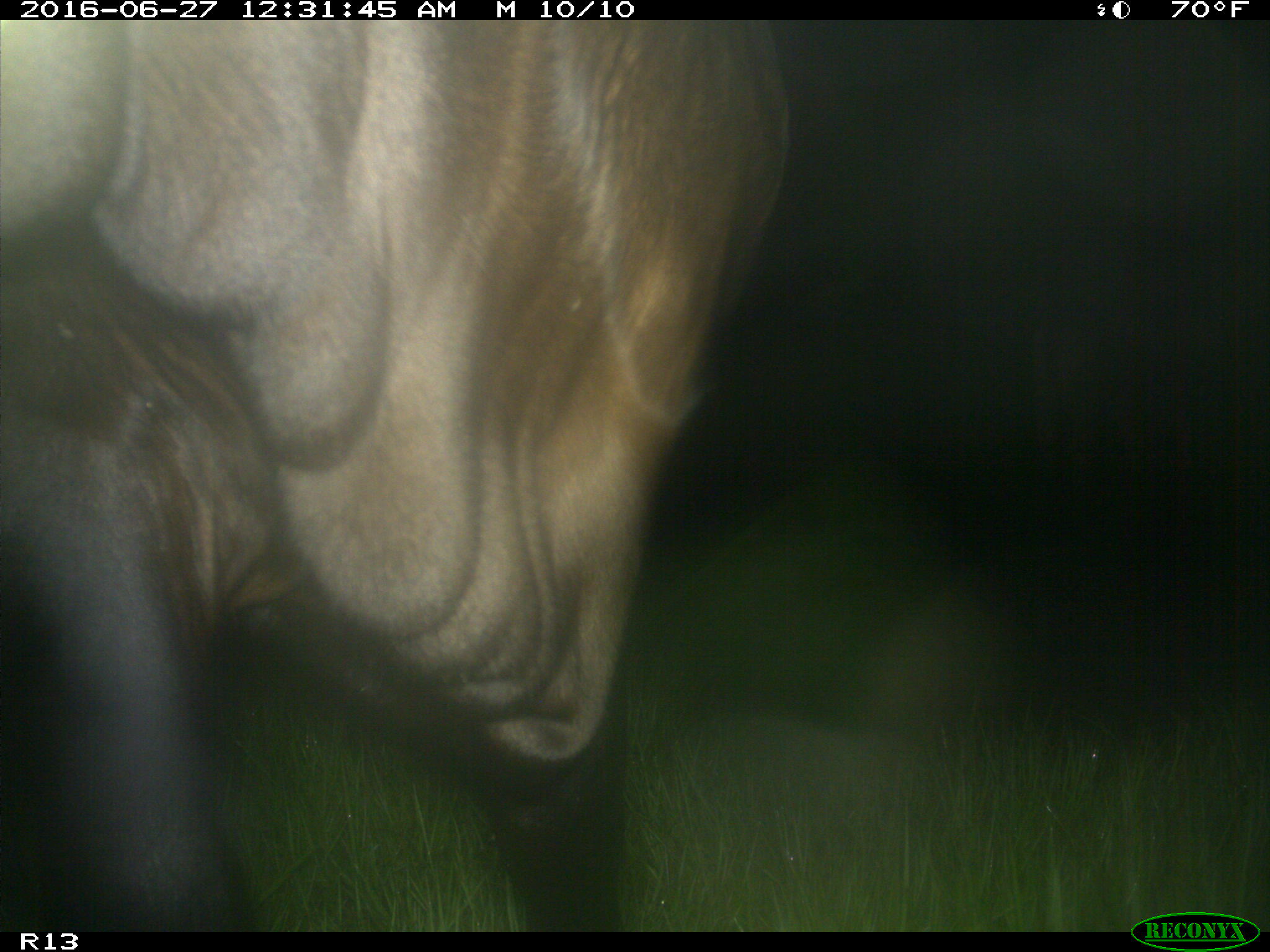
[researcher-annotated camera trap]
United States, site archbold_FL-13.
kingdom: Animalia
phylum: Chordata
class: Mammalia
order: Artiodactyla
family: Bovidae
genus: Bos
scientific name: Bos taurus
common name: domestic cow